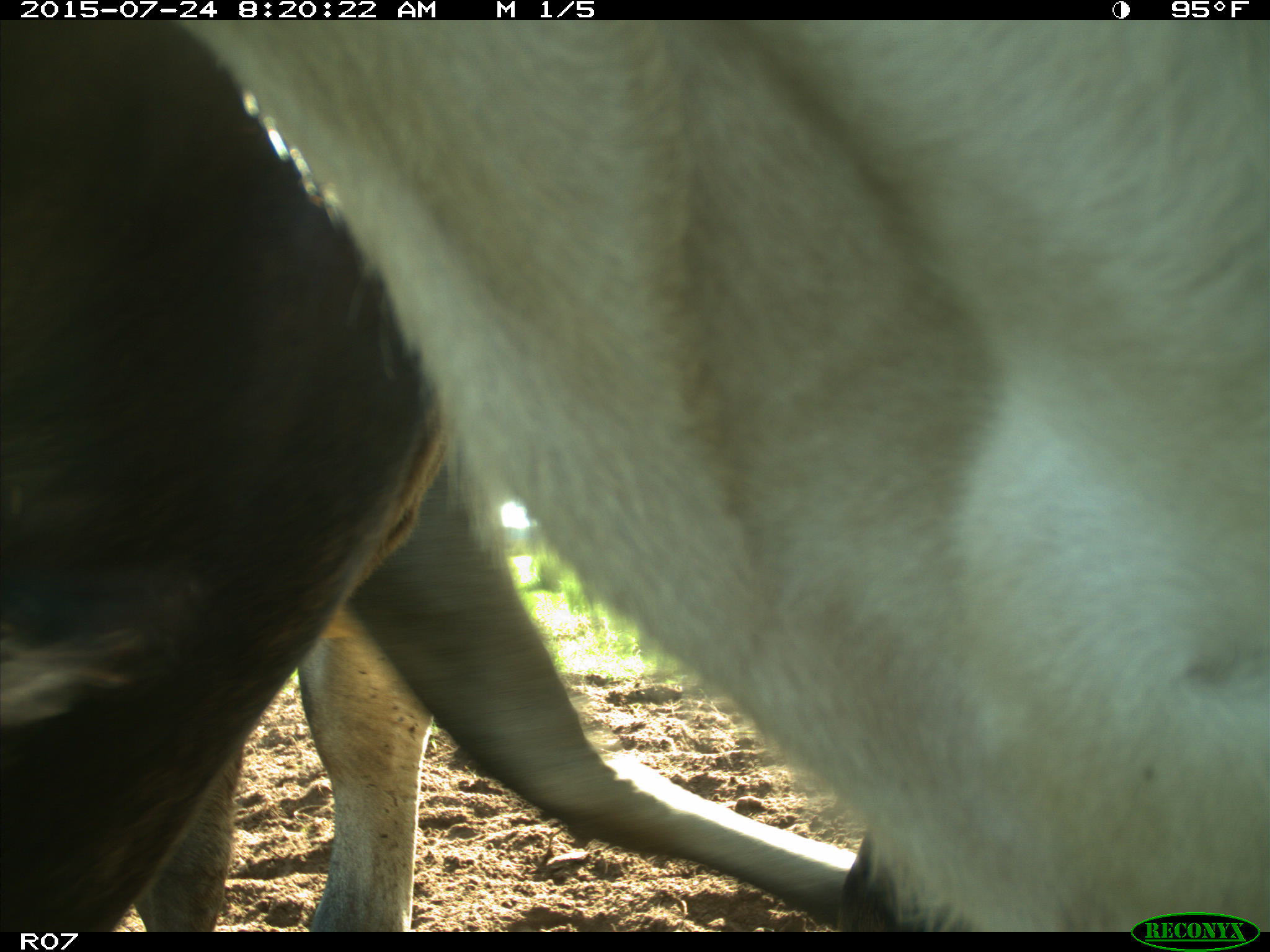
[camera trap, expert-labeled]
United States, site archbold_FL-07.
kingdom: Animalia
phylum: Chordata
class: Mammalia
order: Artiodactyla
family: Bovidae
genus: Bos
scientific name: Bos taurus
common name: domestic cow